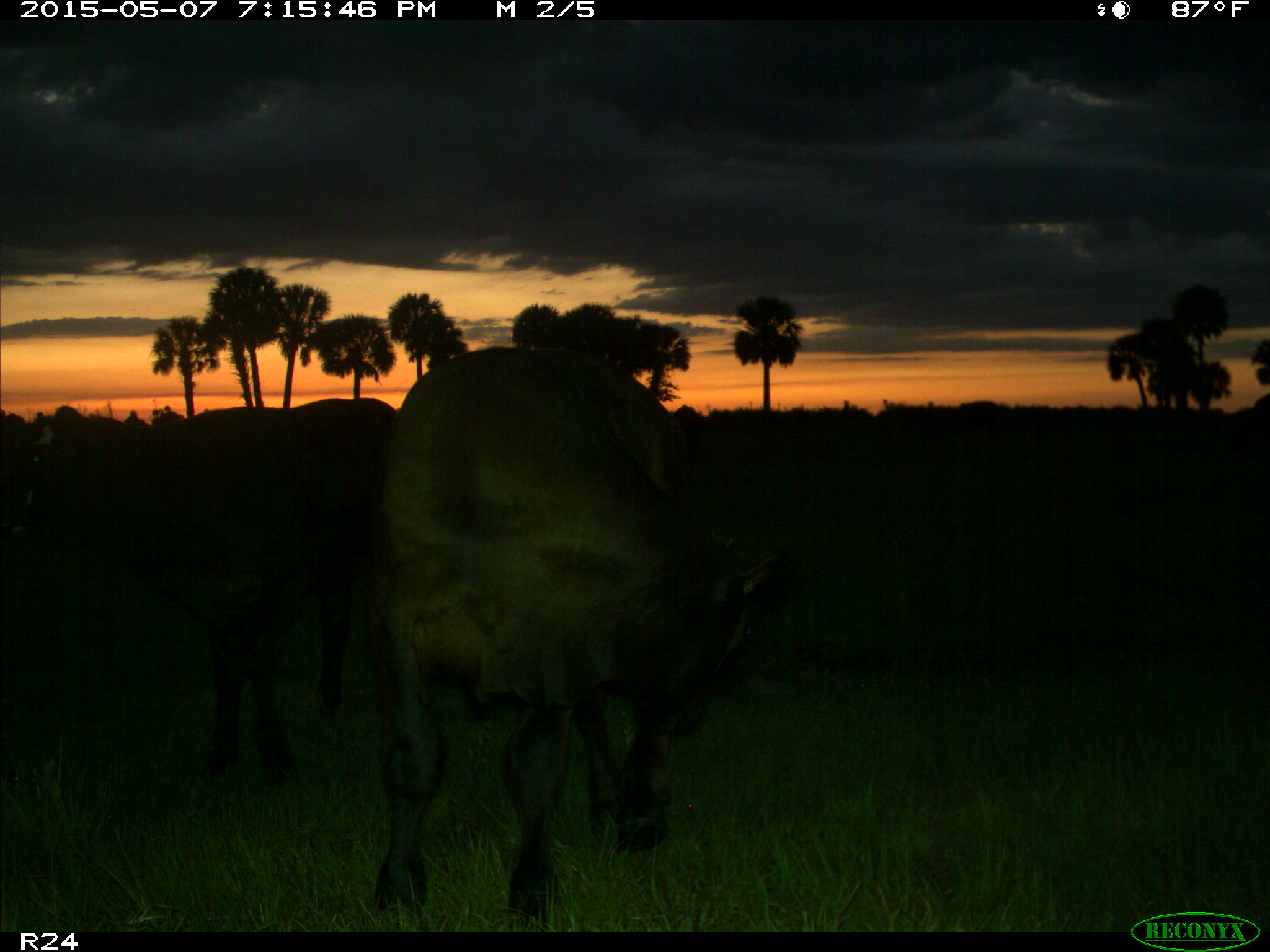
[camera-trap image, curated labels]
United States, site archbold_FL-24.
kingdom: Animalia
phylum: Chordata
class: Mammalia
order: Artiodactyla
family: Bovidae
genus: Bos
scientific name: Bos taurus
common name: domestic cow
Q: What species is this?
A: Bos taurus (domestic cow).